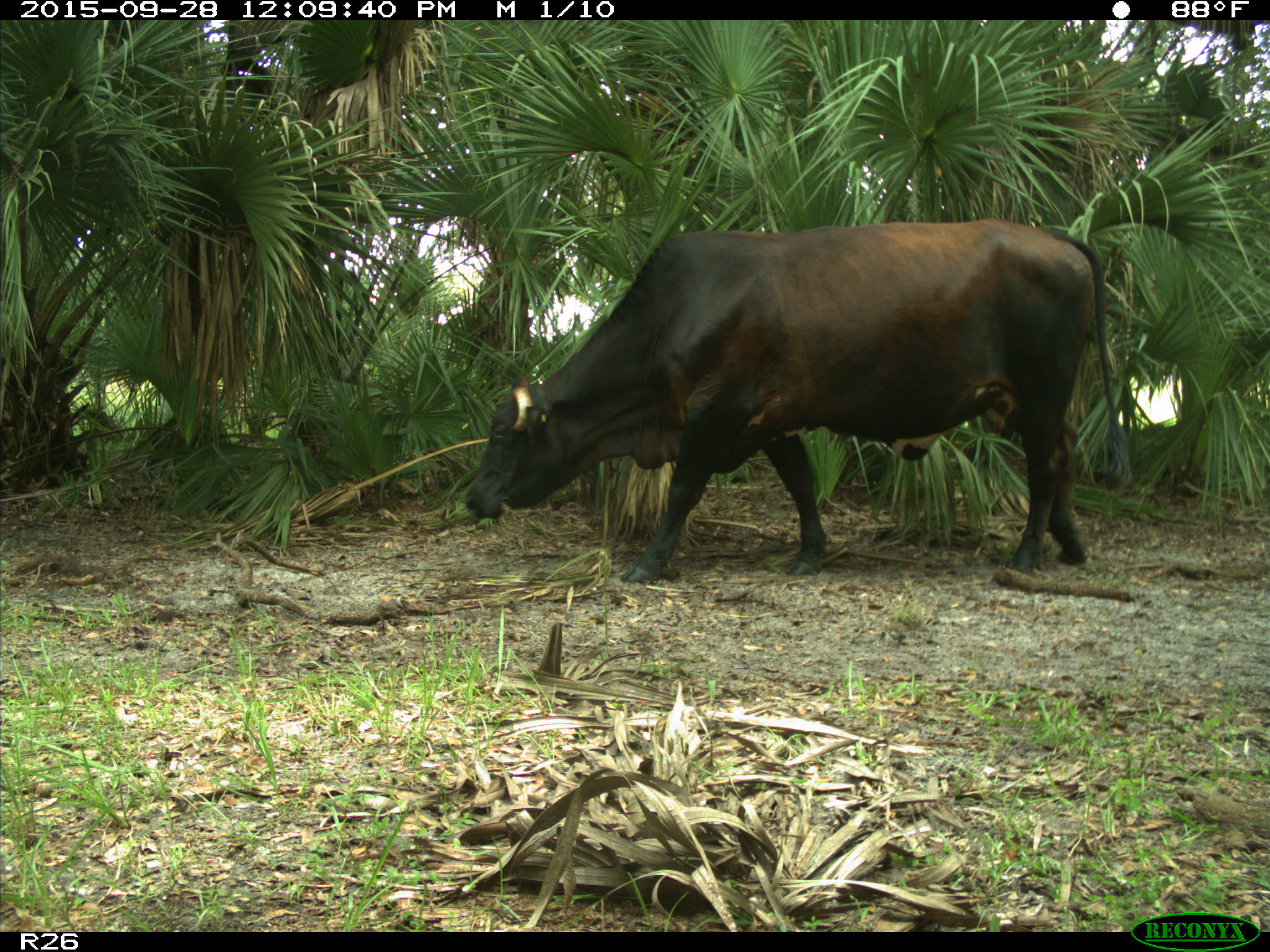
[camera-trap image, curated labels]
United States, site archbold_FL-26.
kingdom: Animalia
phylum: Chordata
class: Mammalia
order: Artiodactyla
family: Bovidae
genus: Bos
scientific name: Bos taurus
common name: domestic cow